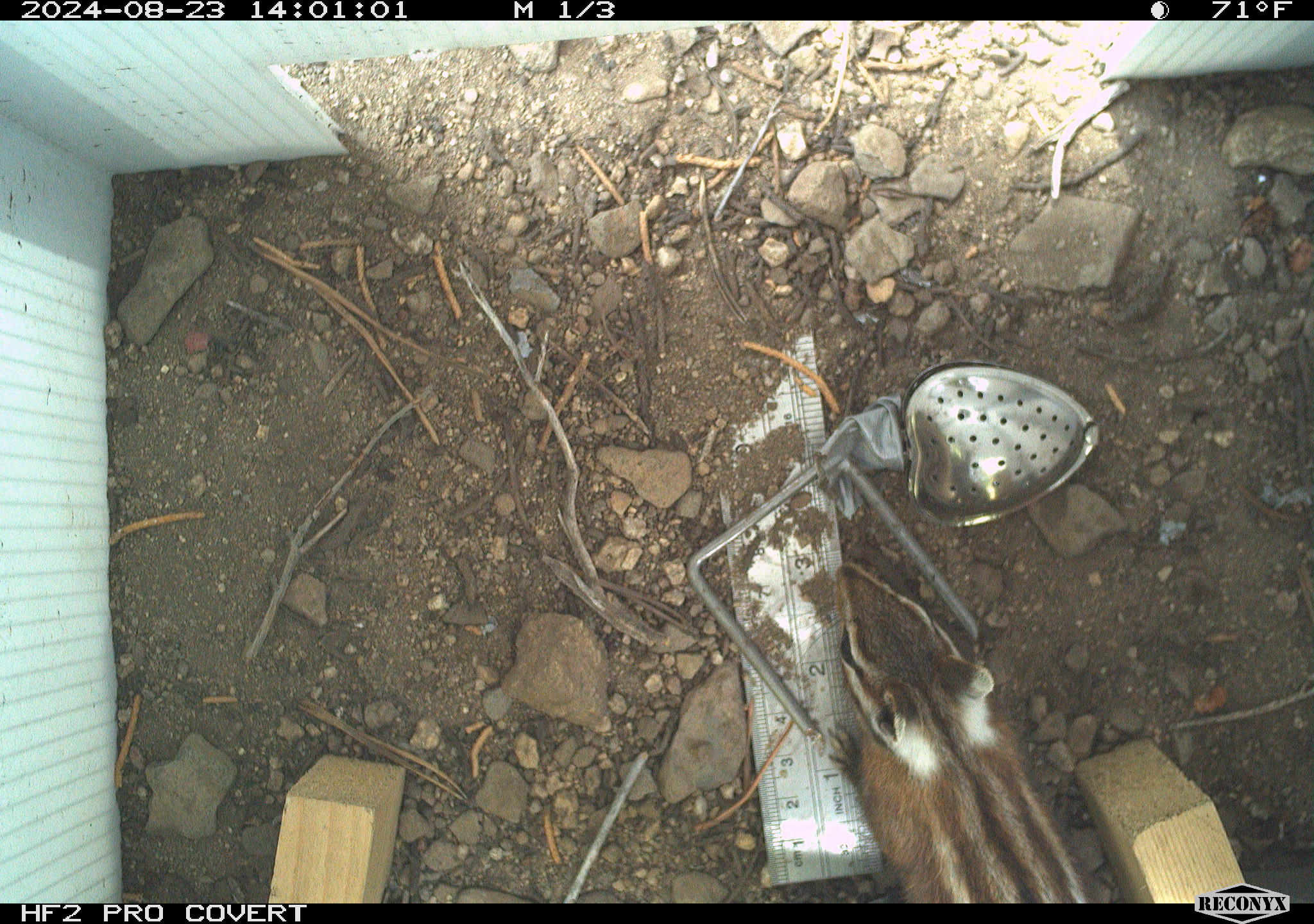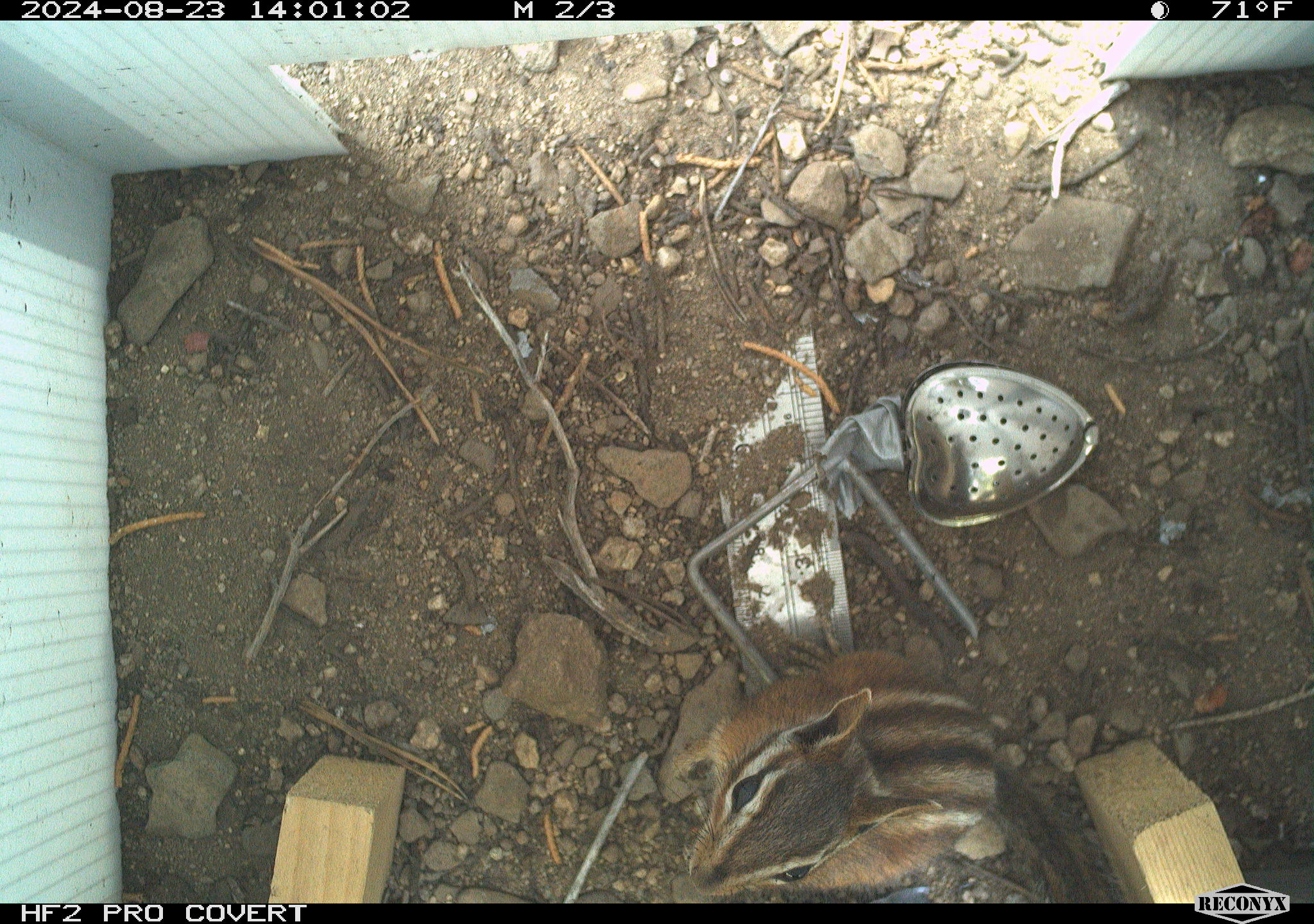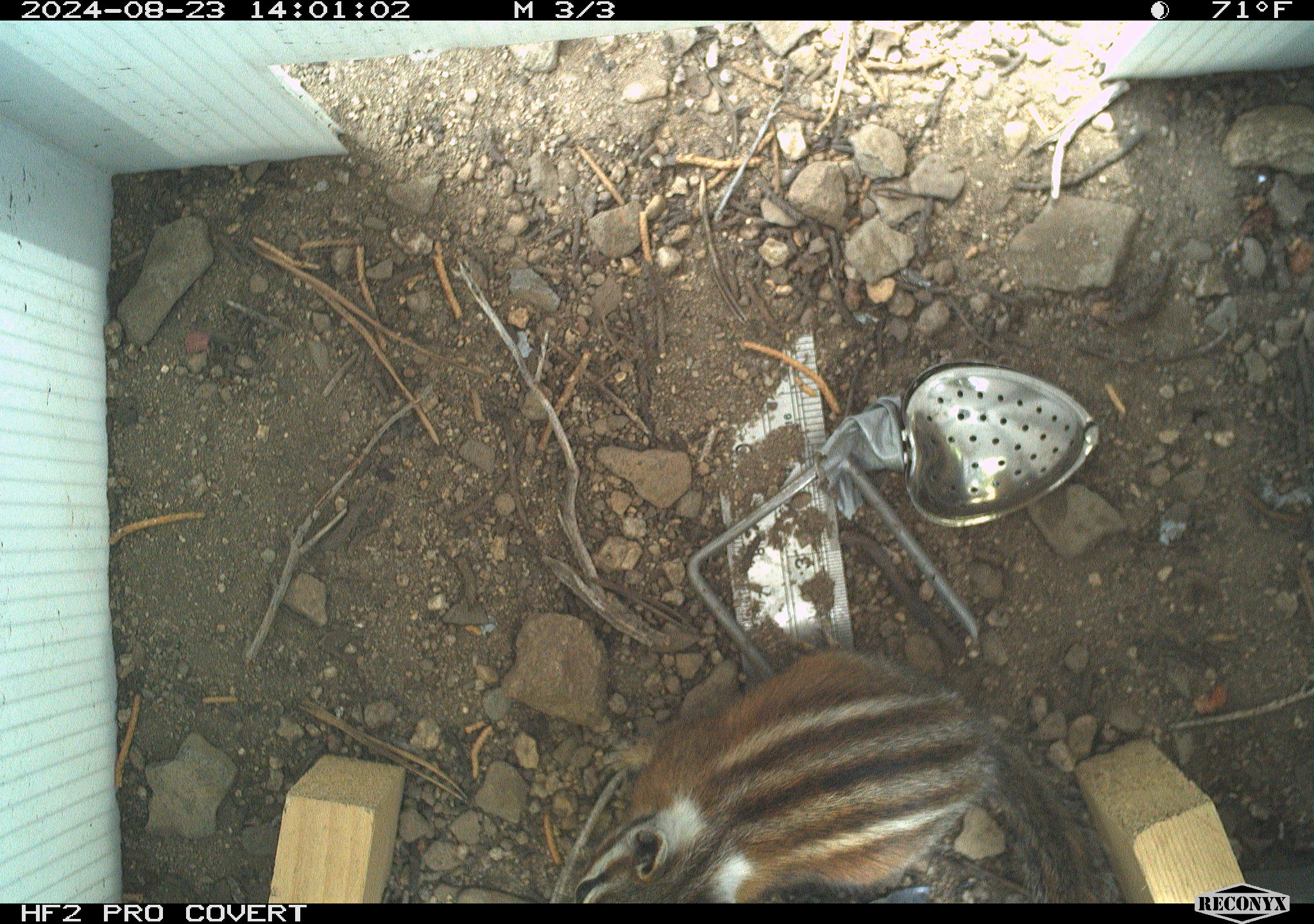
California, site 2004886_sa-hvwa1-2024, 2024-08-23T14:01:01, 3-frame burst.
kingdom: Animalia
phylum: Chordata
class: Mammalia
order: Rodentia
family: Sciuridae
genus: Neotamias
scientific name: Neotamias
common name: western chipmunks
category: neotamias species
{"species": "neotamias species (western chipmunks) (Neotamias)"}